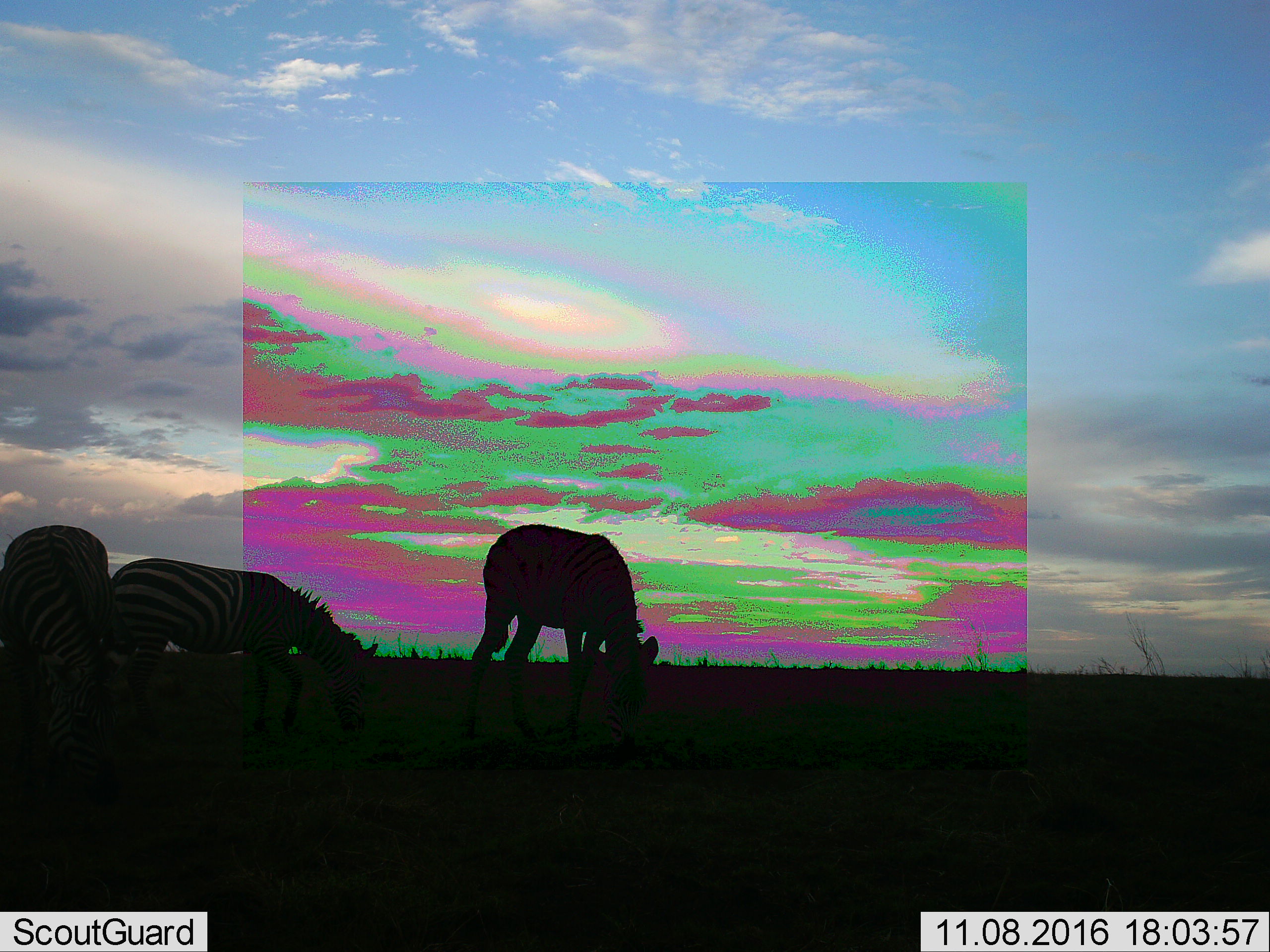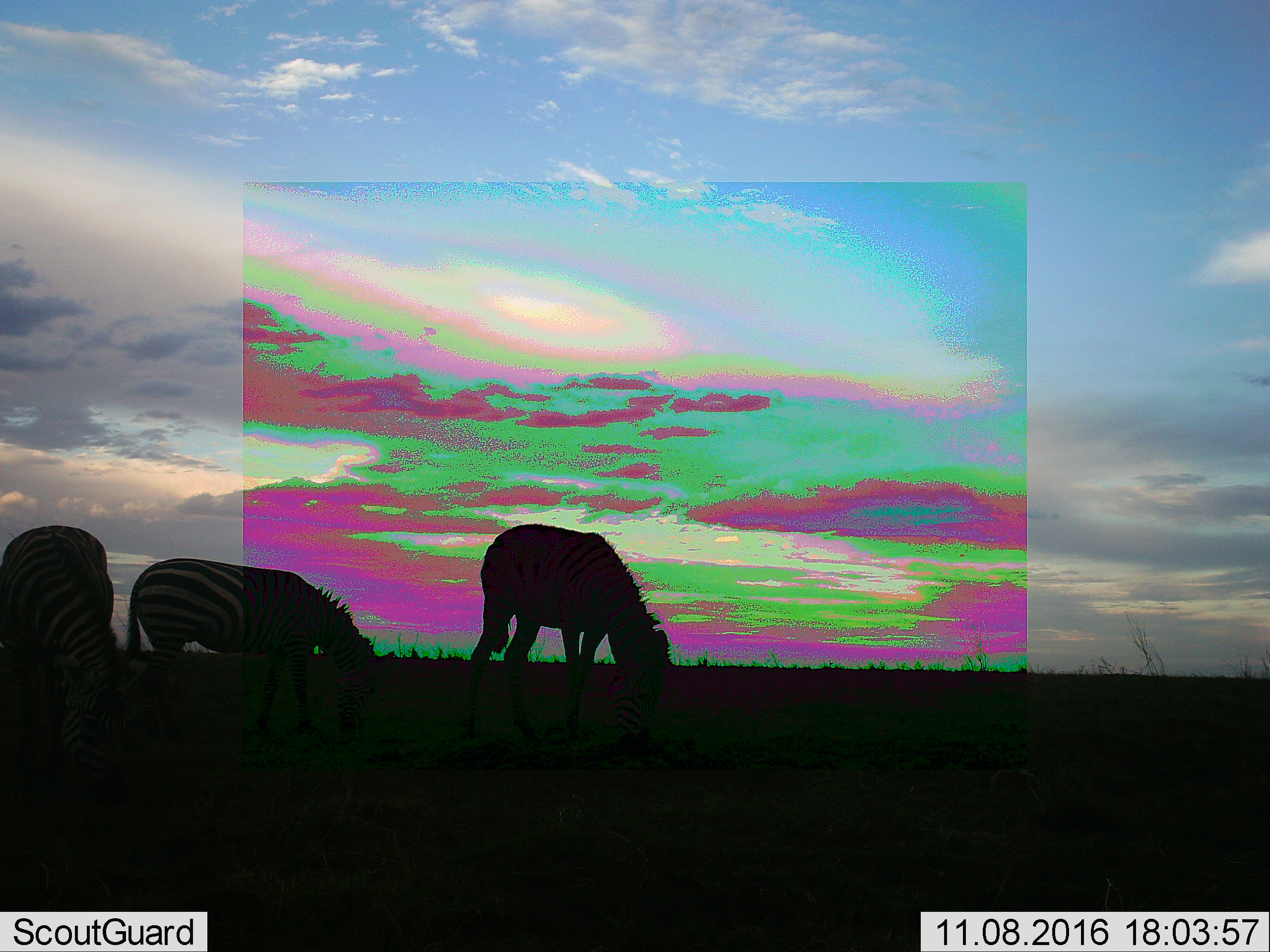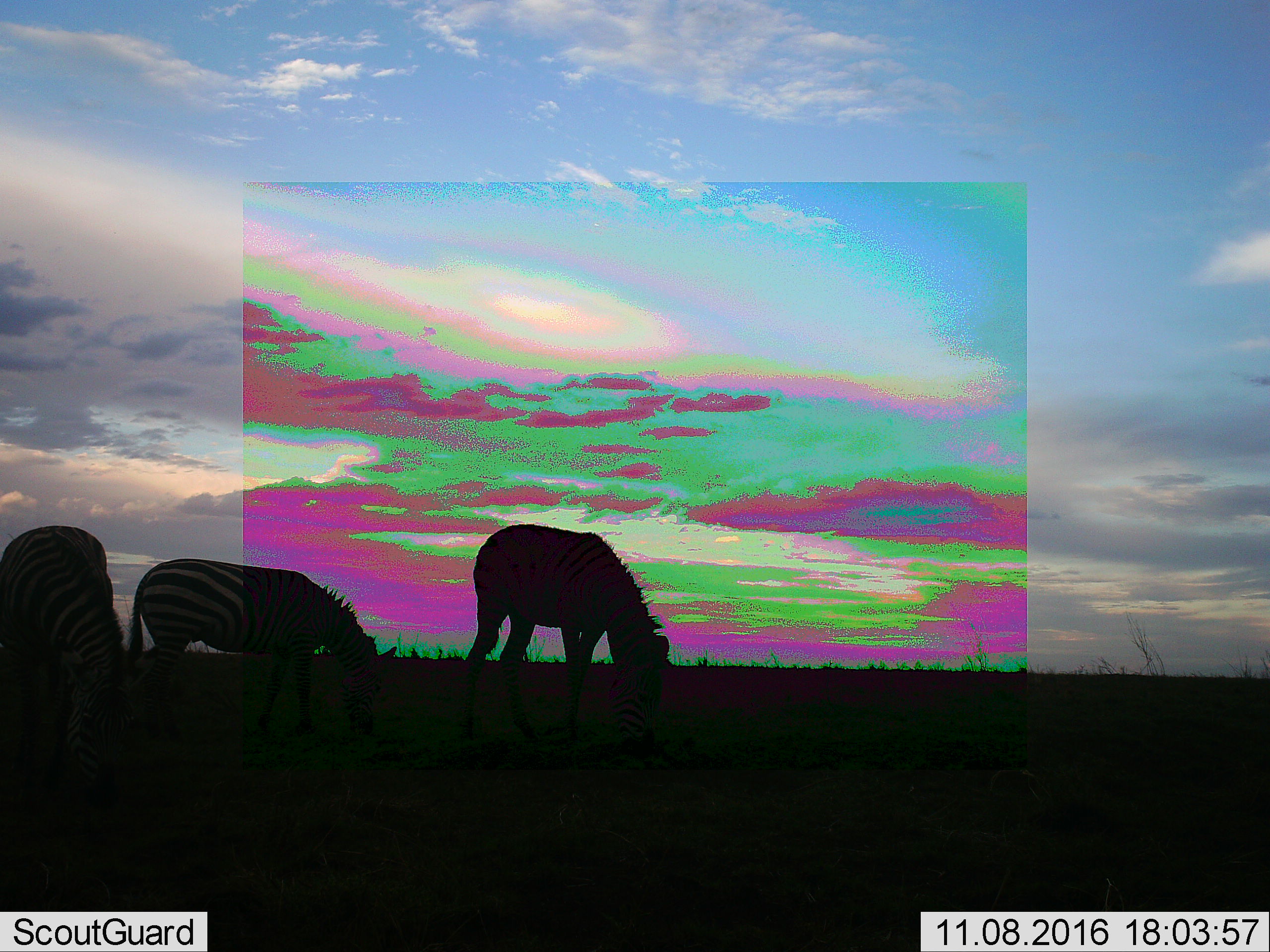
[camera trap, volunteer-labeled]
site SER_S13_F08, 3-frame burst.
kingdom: Animalia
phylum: Chordata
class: Mammalia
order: Perissodactyla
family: Equidae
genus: Equus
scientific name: Equus quagga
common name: plains zebra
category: zebraplains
Zebraplains (plains zebra) (Equus quagga), count 3. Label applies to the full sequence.